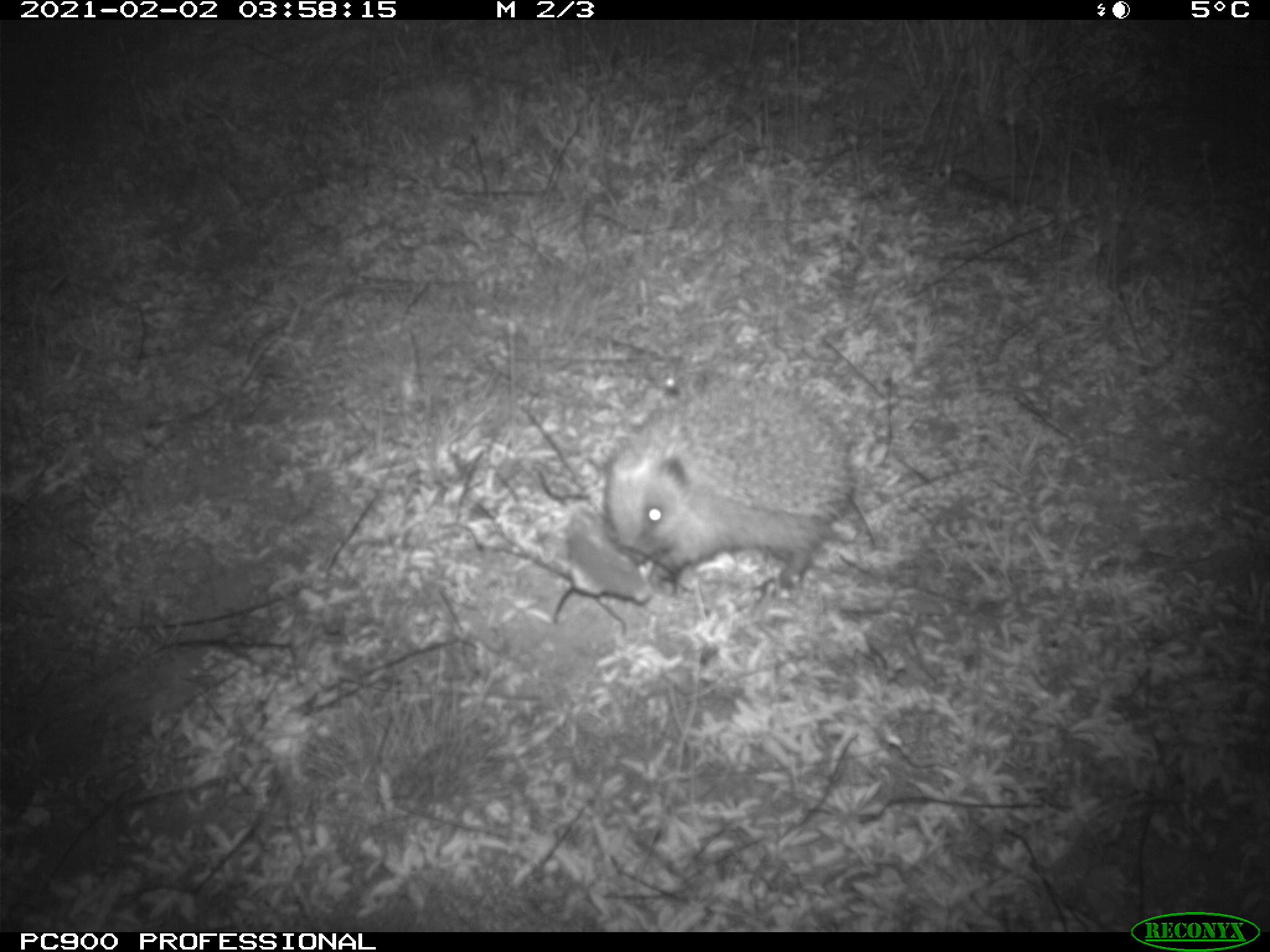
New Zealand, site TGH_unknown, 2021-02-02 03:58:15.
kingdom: Animalia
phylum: Chordata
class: Mammalia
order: Eulipotyphla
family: Erinaceidae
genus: Erinaceus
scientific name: Erinaceus europaeus europaeus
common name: european hedgehog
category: hedgehog